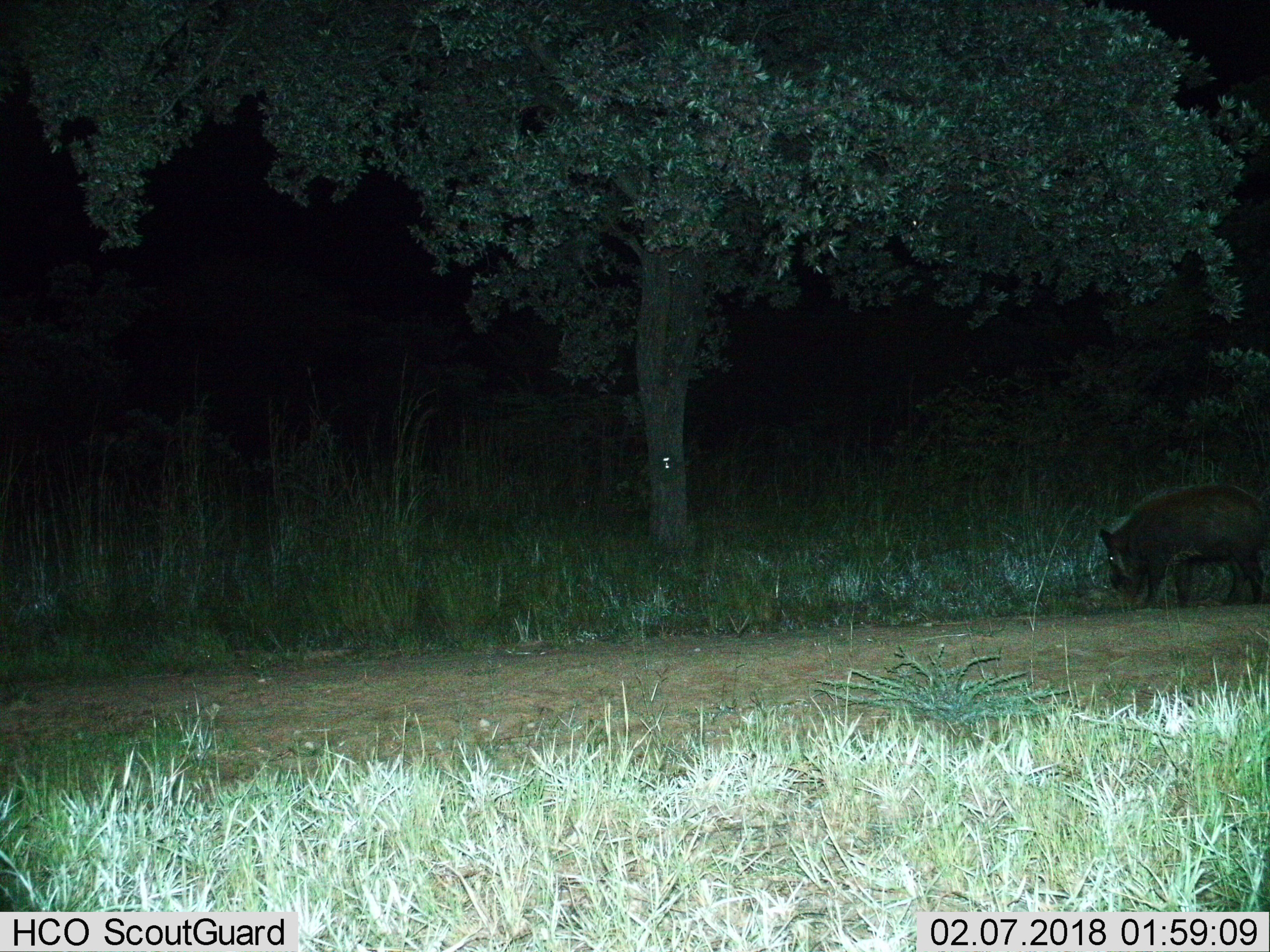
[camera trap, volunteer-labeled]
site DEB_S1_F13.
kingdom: Animalia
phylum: Chordata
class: Mammalia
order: Artiodactyla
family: Suidae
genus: Potamochoerus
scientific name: Potamochoerus larvatus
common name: bushpig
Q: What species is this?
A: Bushpig (Potamochoerus larvatus).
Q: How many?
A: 1.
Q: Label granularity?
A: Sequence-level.